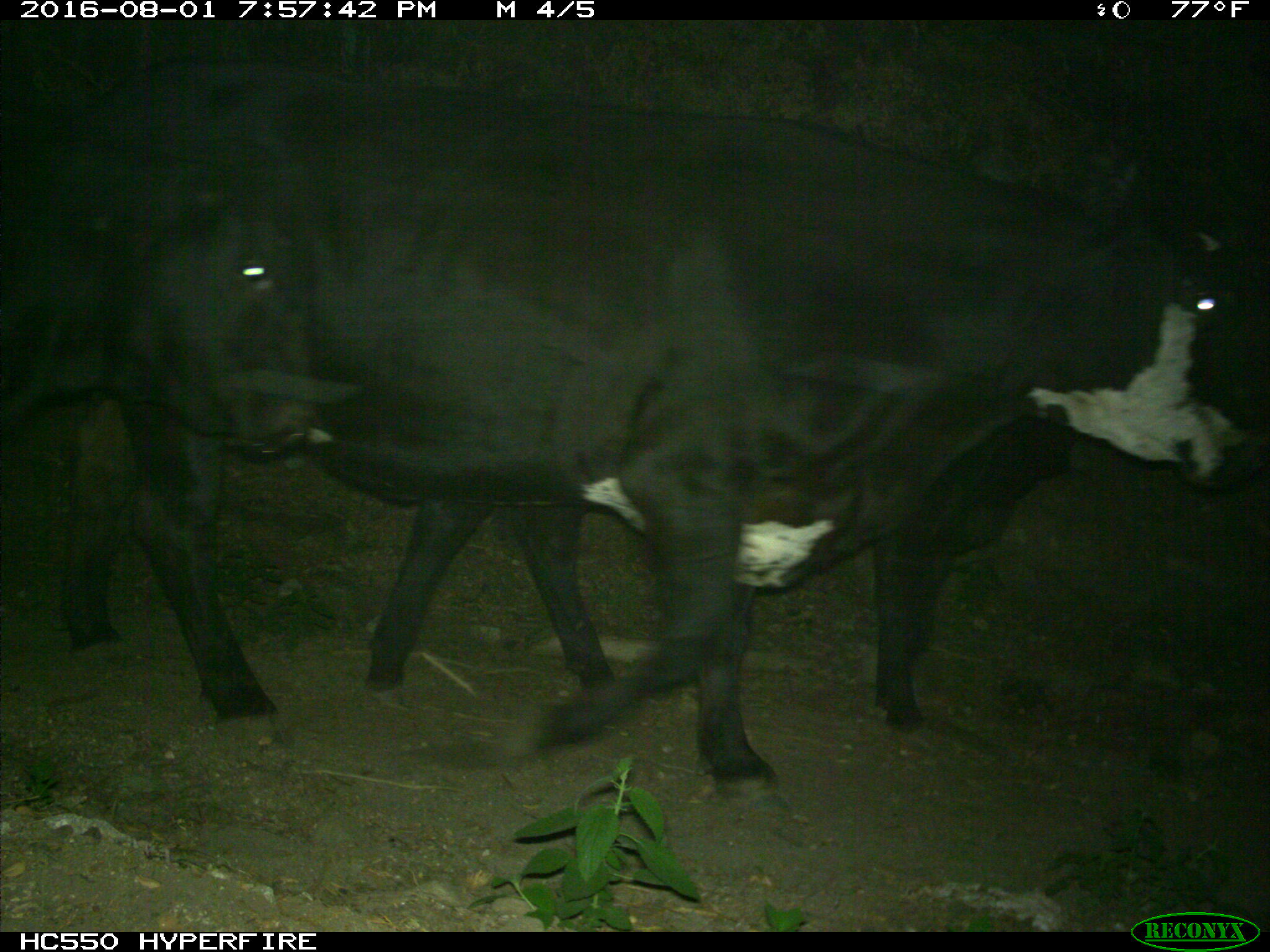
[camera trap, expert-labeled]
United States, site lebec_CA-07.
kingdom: Animalia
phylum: Chordata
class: Mammalia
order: Artiodactyla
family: Bovidae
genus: Bos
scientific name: Bos taurus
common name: domestic cow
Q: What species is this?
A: Bos taurus (domestic cow).